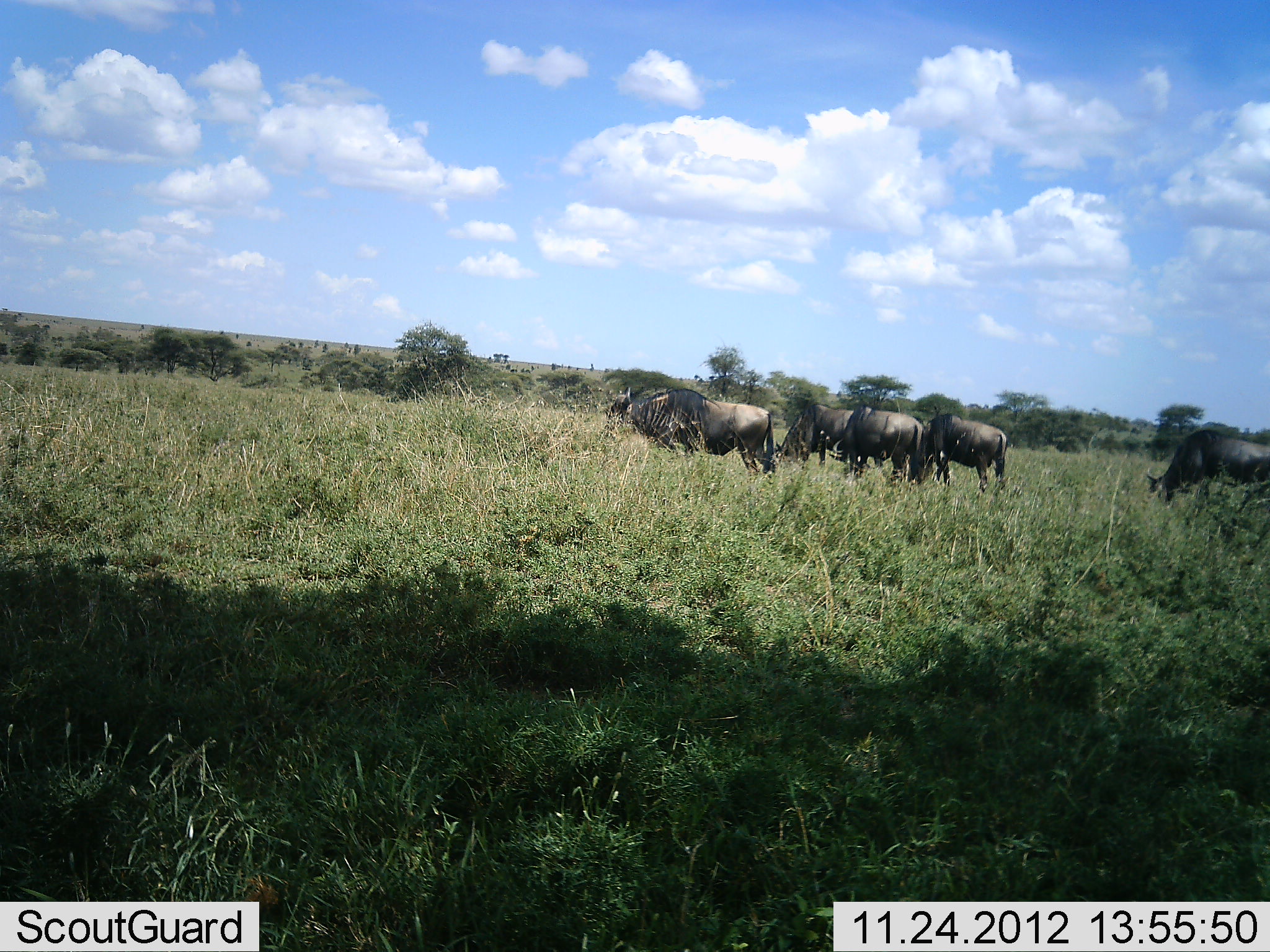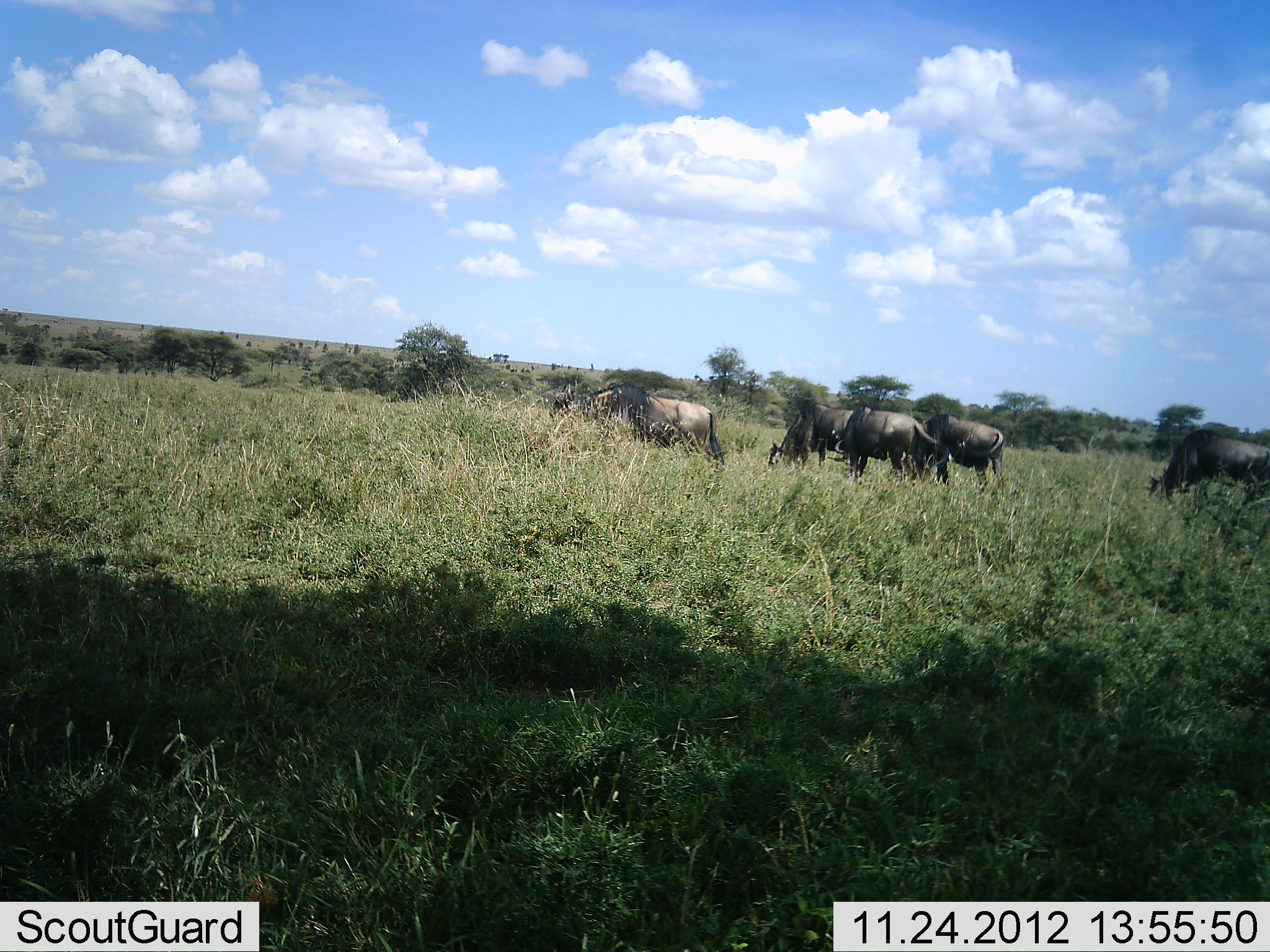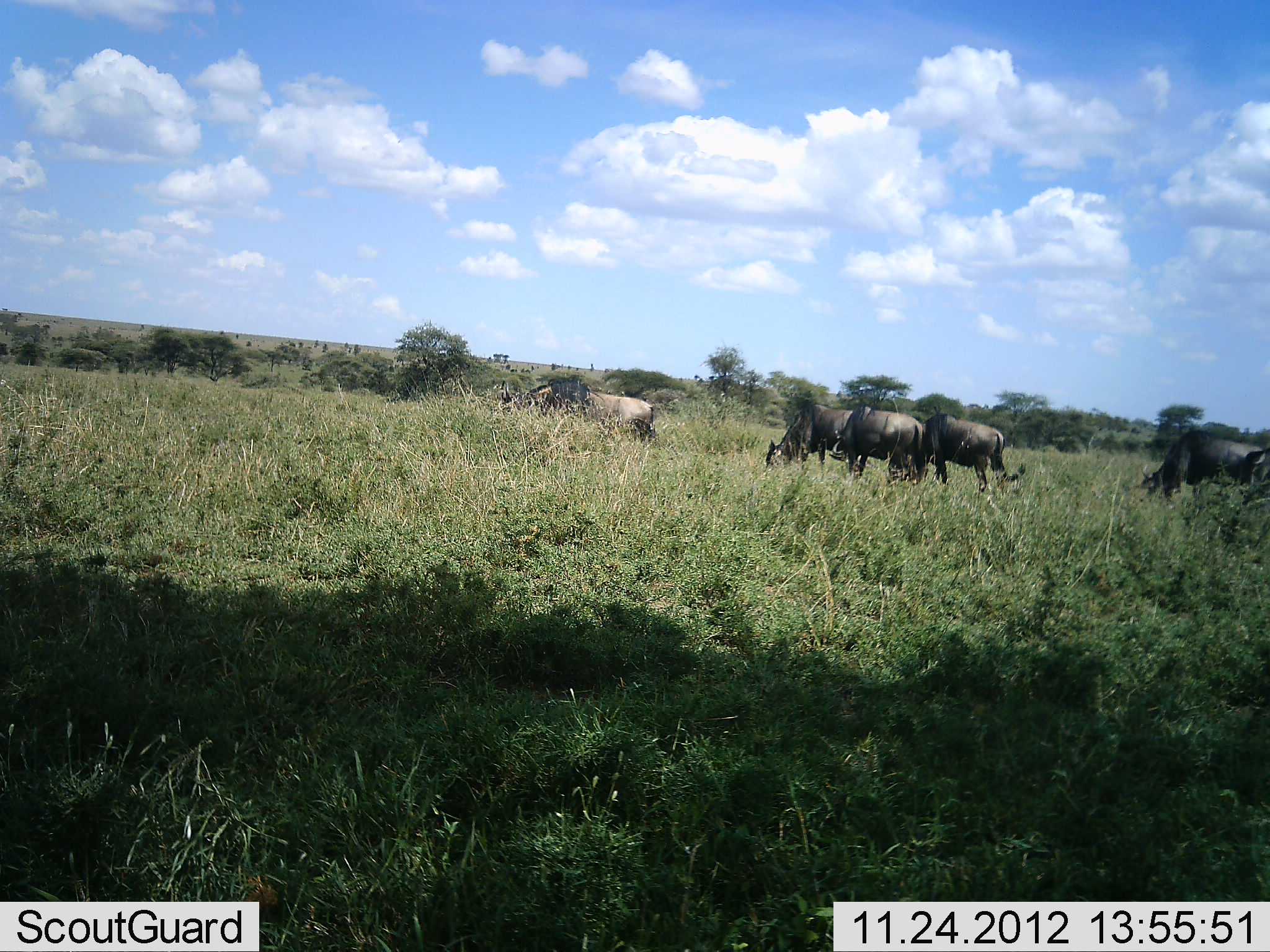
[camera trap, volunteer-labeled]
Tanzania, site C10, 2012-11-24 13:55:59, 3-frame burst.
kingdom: Animalia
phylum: Chordata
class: Mammalia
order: Artiodactyla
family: Bovidae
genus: Connochaetes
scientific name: Connochaetes taurinus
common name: blue wildebeest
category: wildebeest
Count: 5.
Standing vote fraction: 20%.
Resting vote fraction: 0%.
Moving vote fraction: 30%.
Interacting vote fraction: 0%.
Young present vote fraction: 0%.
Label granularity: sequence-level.